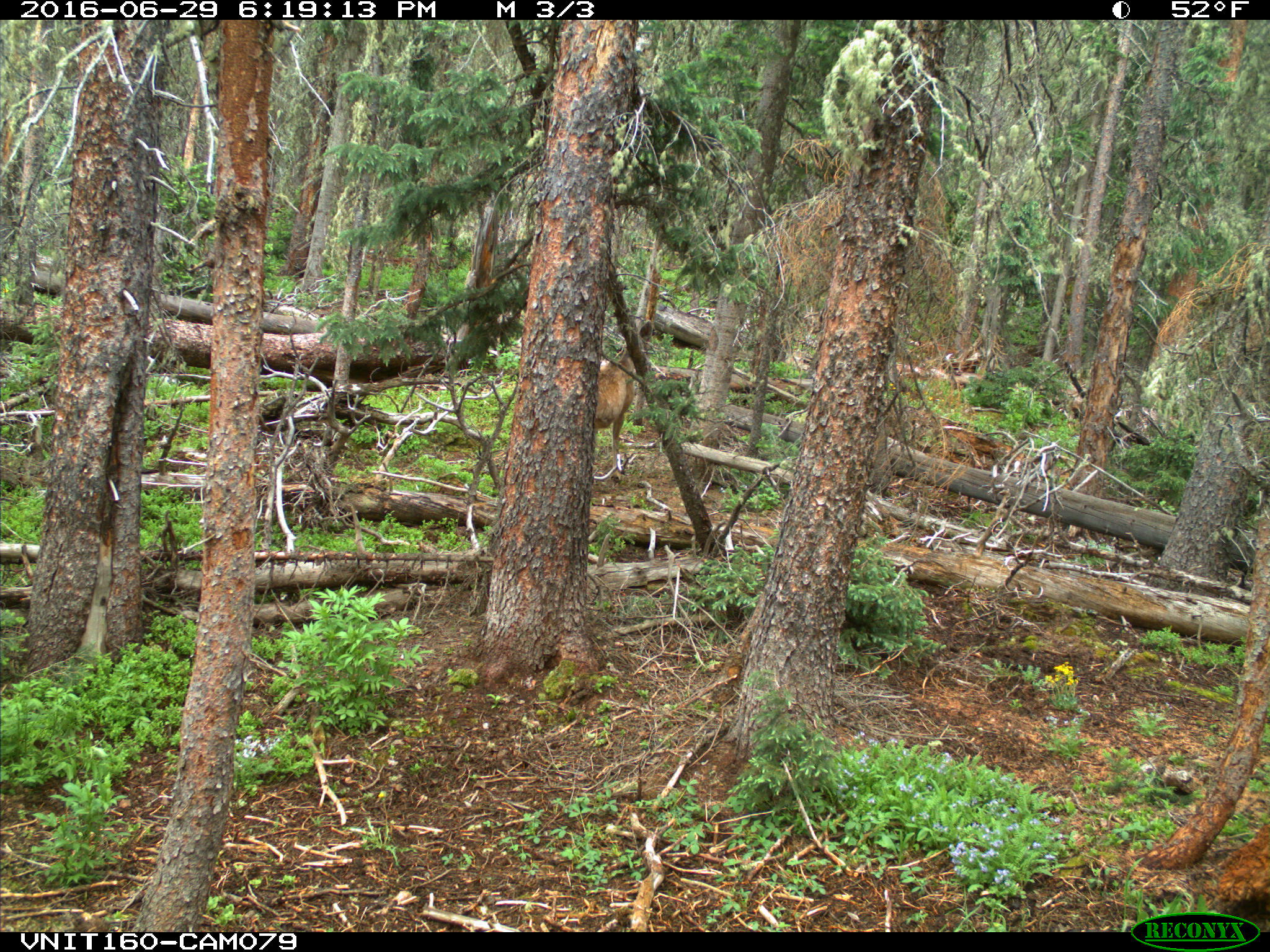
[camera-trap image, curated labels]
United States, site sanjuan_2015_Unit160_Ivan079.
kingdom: Animalia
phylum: Chordata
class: Mammalia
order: Artiodactyla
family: Cervidae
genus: Odocoileus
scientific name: Odocoileus hemionus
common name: mule deer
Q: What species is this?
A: Odocoileus hemionus (mule deer).